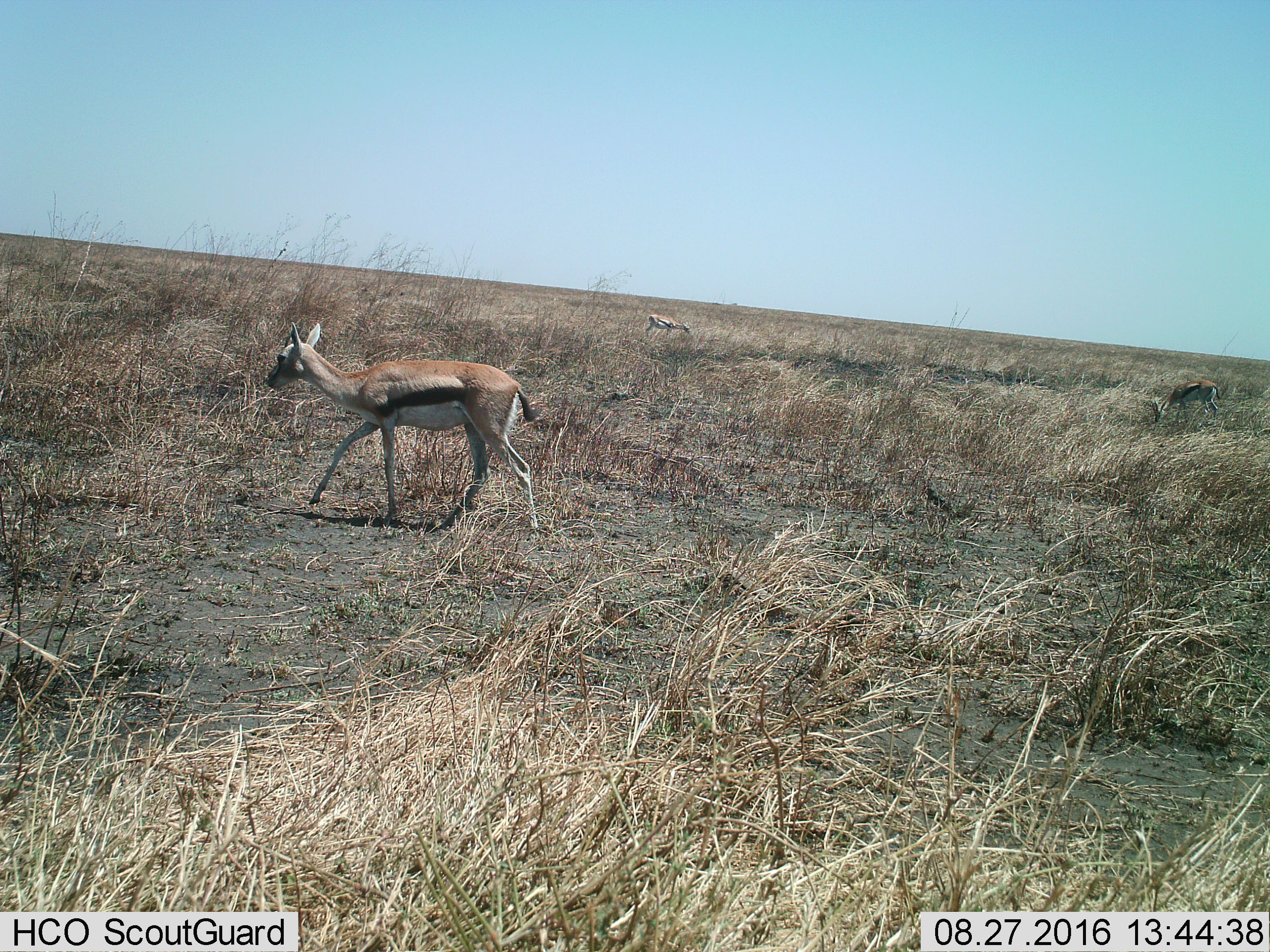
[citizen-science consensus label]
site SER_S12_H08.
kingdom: Animalia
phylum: Chordata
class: Mammalia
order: Artiodactyla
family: Bovidae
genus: Eudorcas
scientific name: Eudorcas thomsonii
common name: thomson's gazelle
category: gazellethomsons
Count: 3.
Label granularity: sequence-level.